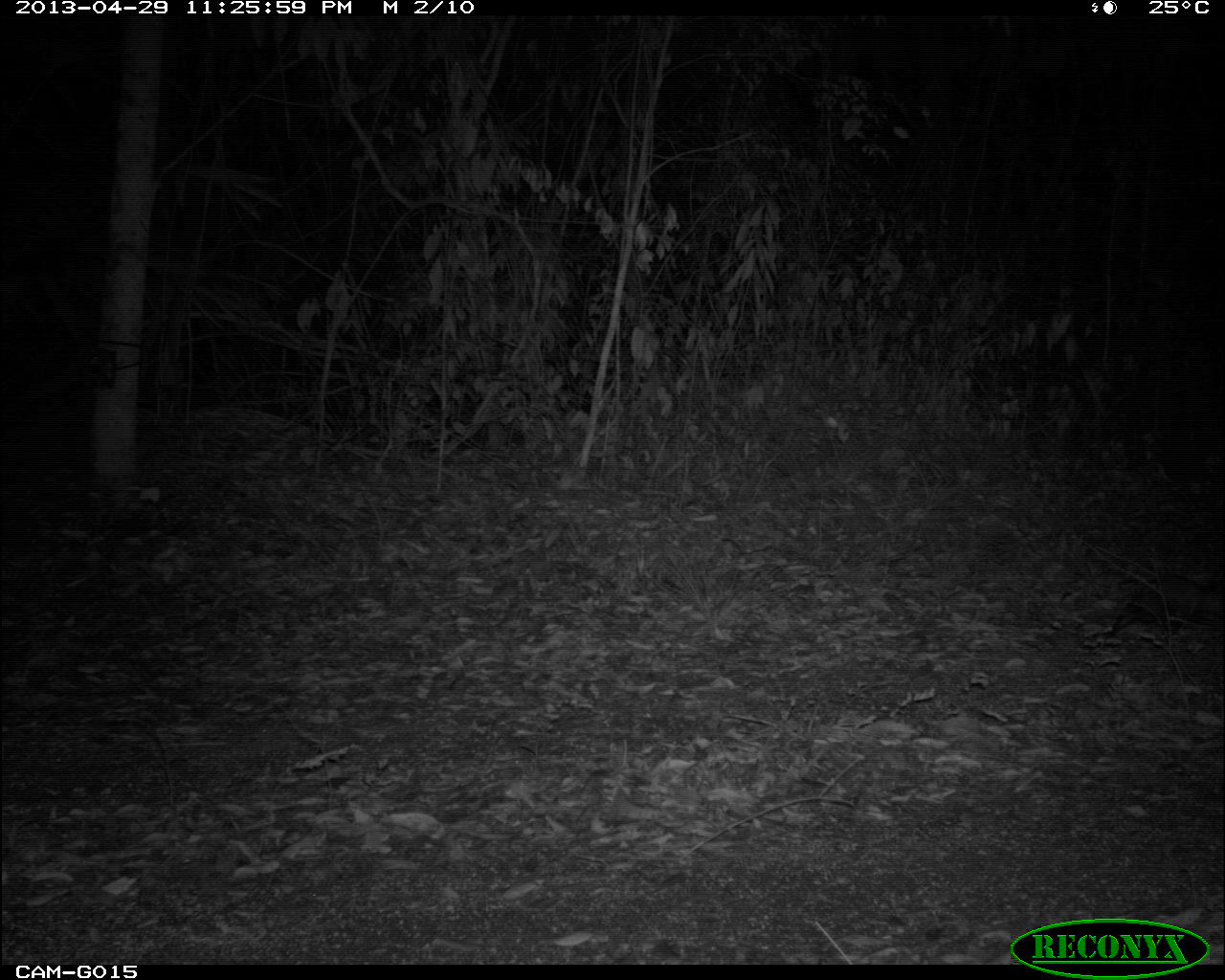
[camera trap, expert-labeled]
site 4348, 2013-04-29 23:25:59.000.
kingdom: Animalia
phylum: Chordata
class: Mammalia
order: Didelphimorphia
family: Didelphidae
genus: Didelphis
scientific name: Didelphis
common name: american opossums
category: didelphis sp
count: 1